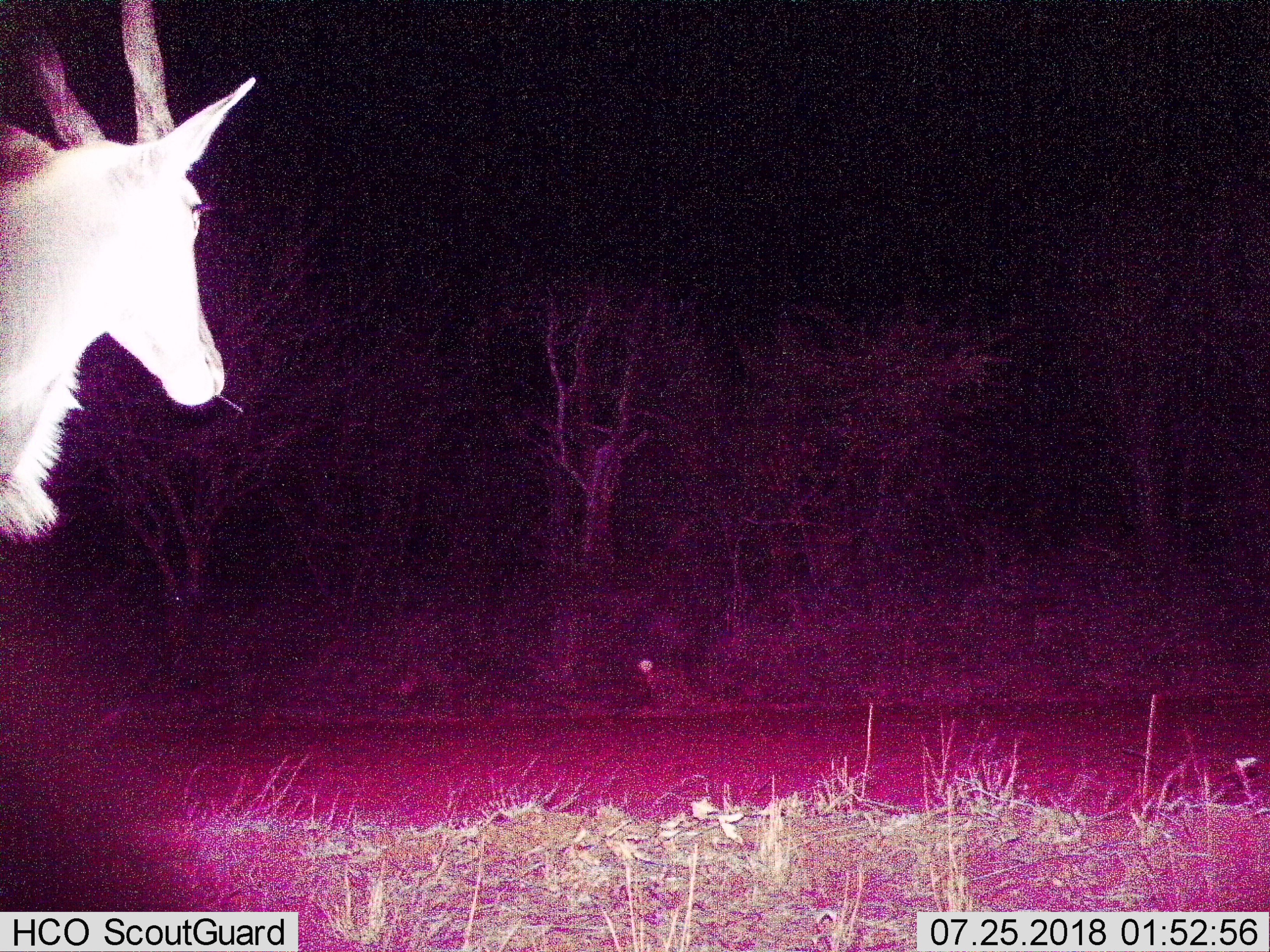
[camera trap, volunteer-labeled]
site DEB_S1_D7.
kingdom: Animalia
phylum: Chordata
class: Mammalia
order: Artiodactyla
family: Bovidae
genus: Tragelaphus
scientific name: Tragelaphus oryx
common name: eland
Eland (Tragelaphus oryx), count 1. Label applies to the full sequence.